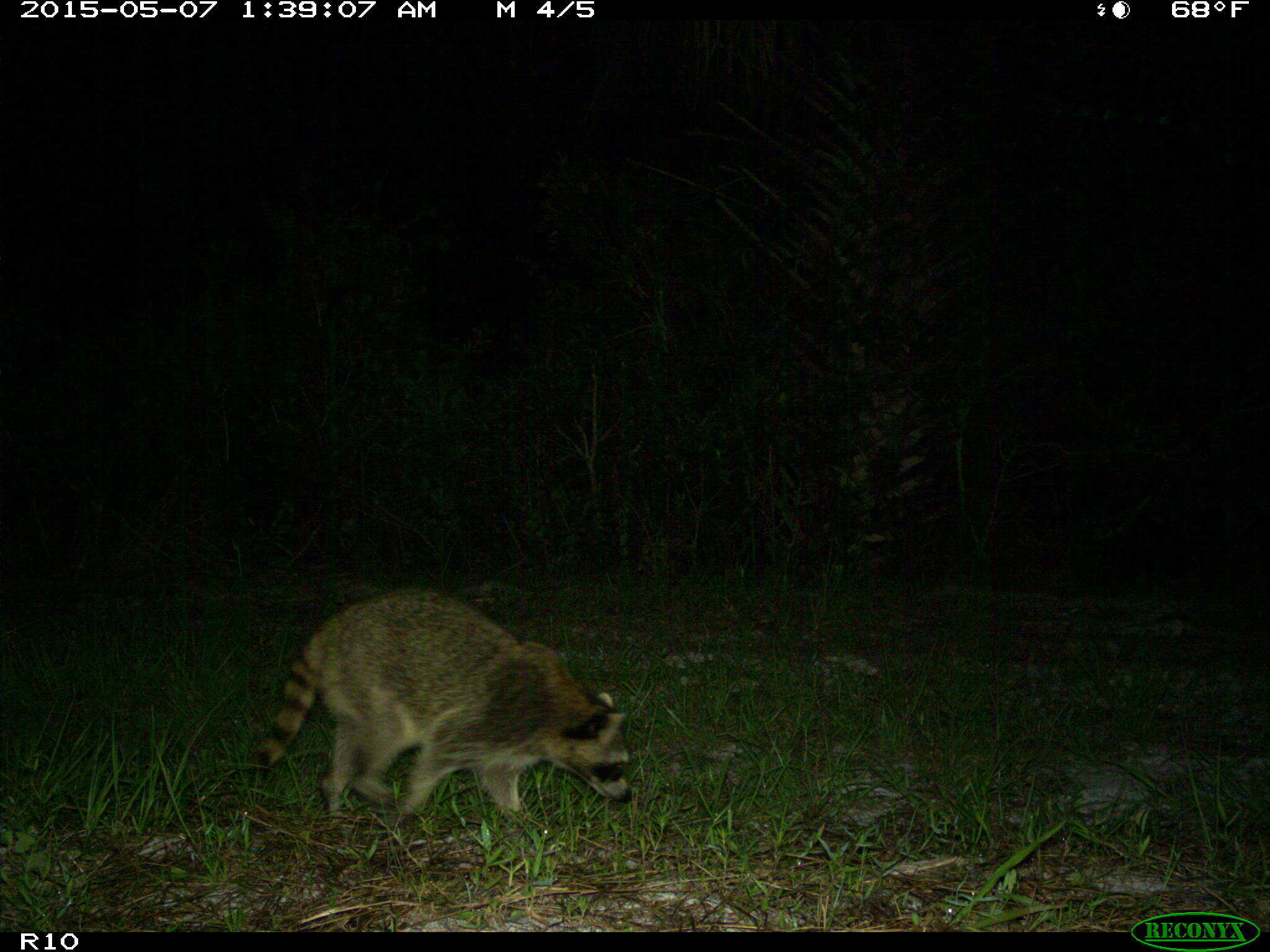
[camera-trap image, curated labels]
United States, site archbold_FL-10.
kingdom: Animalia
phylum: Chordata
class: Mammalia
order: Carnivora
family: Procyonidae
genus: Procyon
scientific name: Procyon lotor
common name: common raccoon